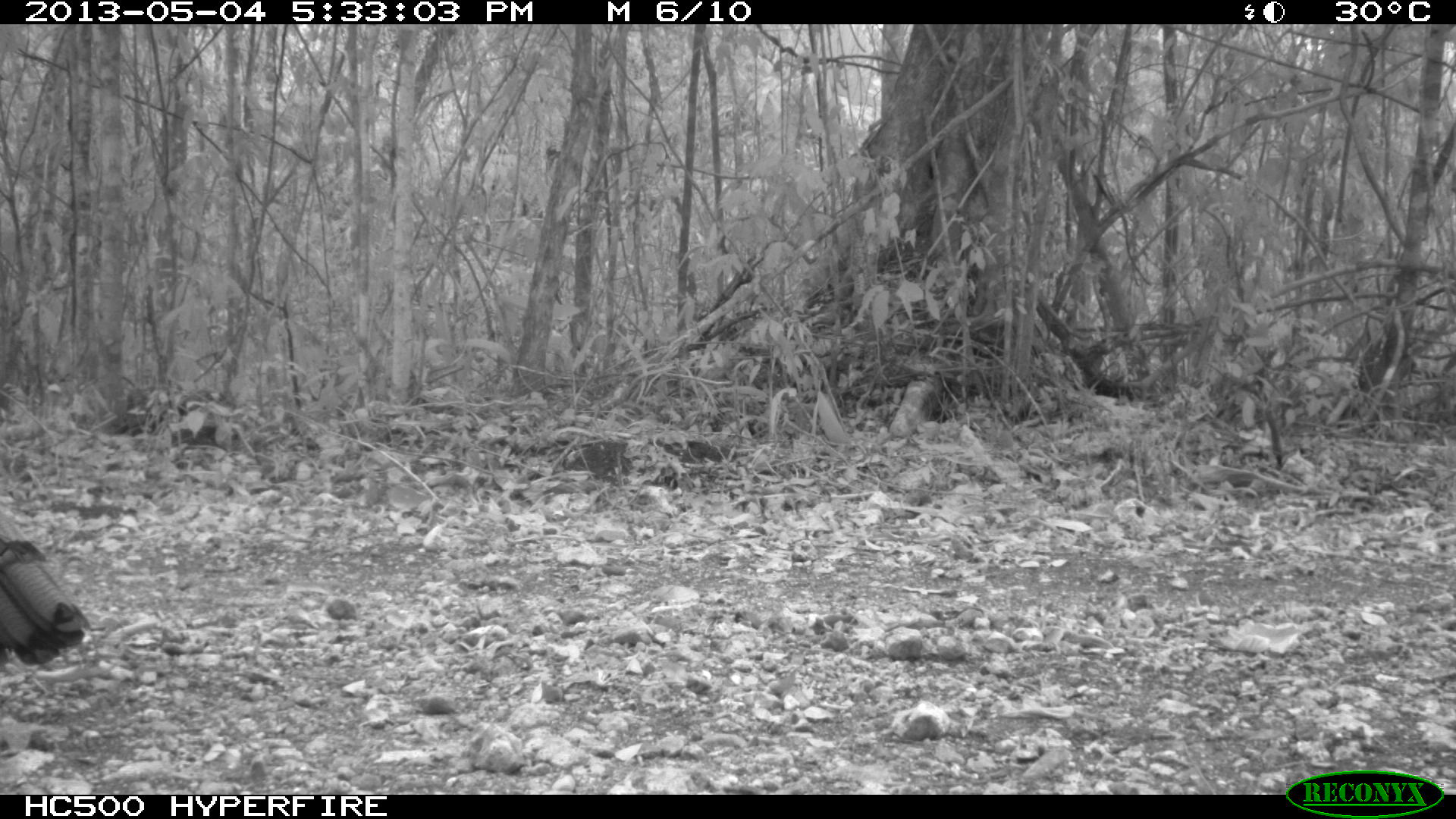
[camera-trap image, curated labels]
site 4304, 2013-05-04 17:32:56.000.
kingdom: Animalia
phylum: Chordata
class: Aves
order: Galliformes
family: Phasianidae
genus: Meleagris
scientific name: Meleagris ocellata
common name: ocellated turkey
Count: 1.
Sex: male.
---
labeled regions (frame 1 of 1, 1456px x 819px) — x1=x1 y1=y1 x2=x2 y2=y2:
meleagris ocellata: x1=0 y1=512 x2=92 y2=666